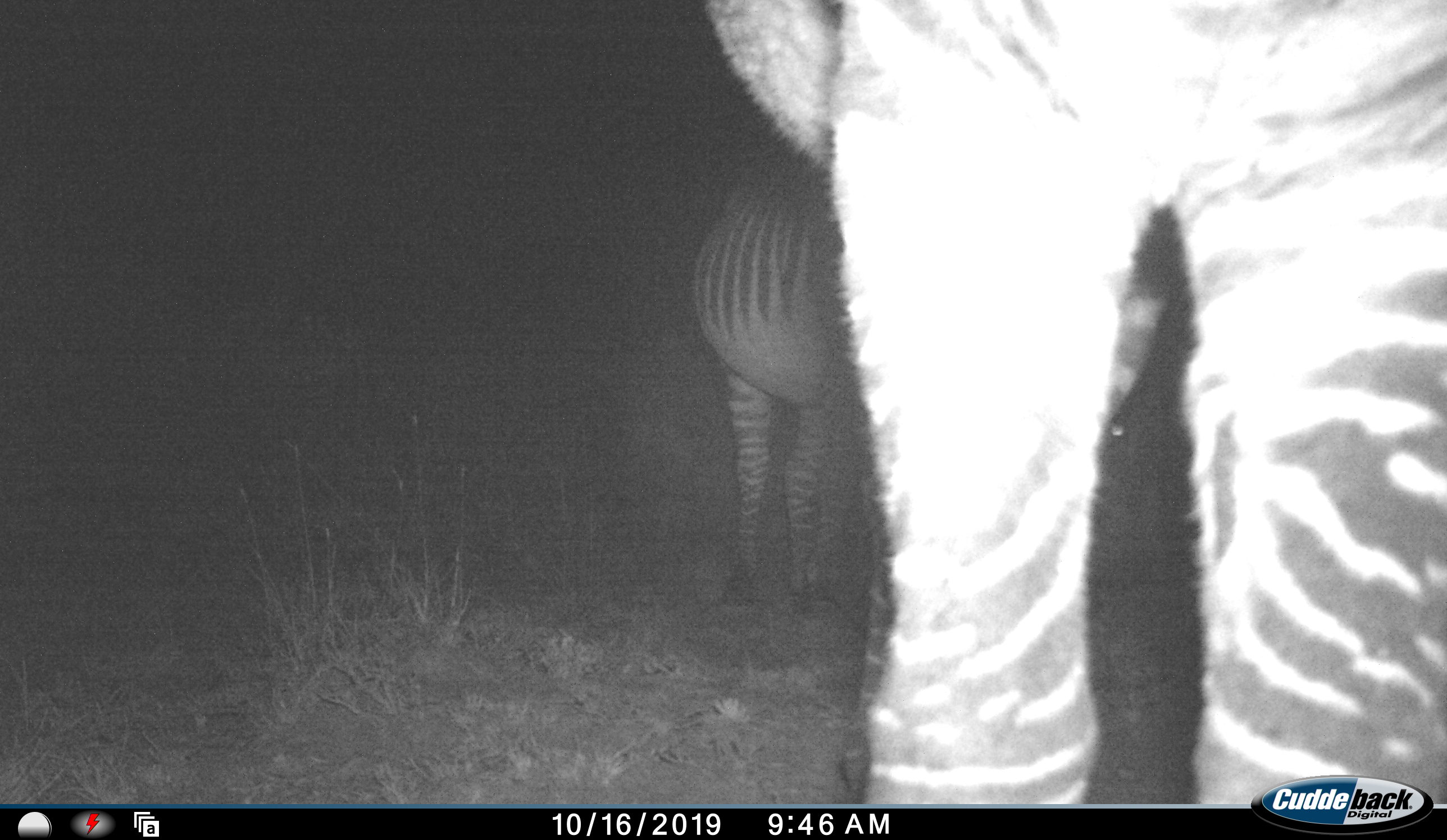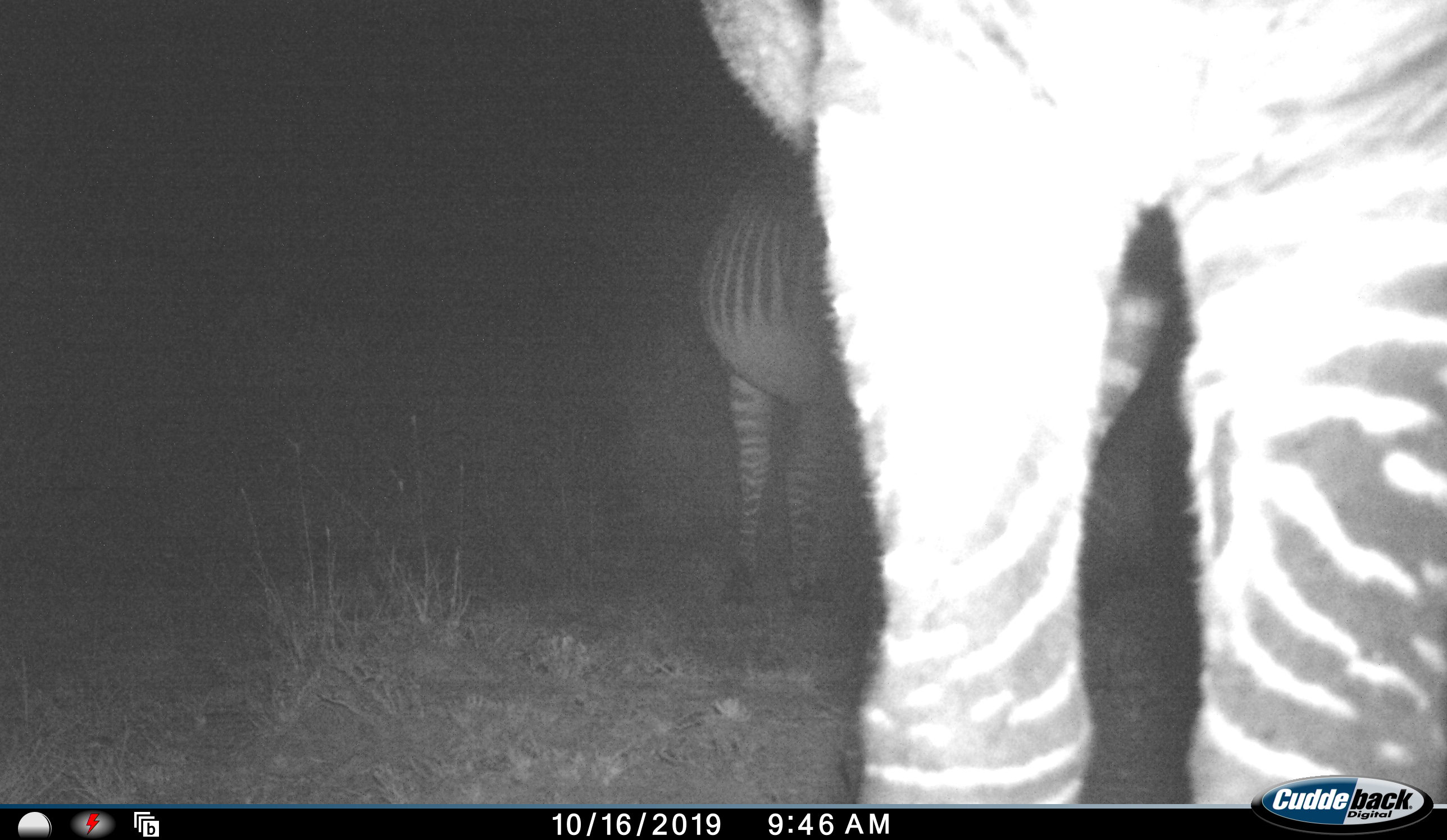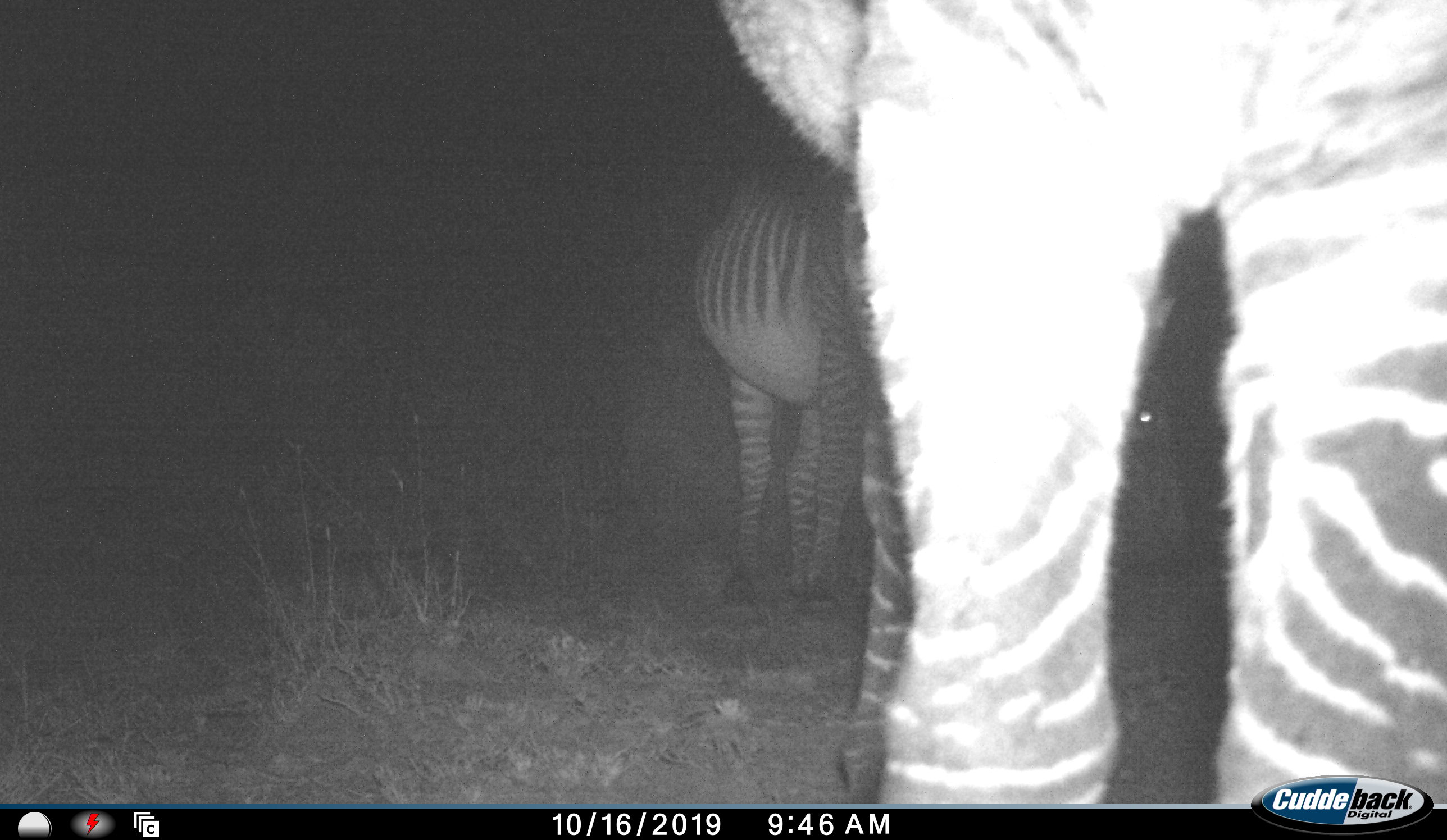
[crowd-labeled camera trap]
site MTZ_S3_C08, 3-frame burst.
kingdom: Animalia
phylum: Chordata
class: Mammalia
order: Perissodactyla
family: Equidae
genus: Equus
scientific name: Equus zebra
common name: mountain zebra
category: zebramountain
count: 2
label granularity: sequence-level